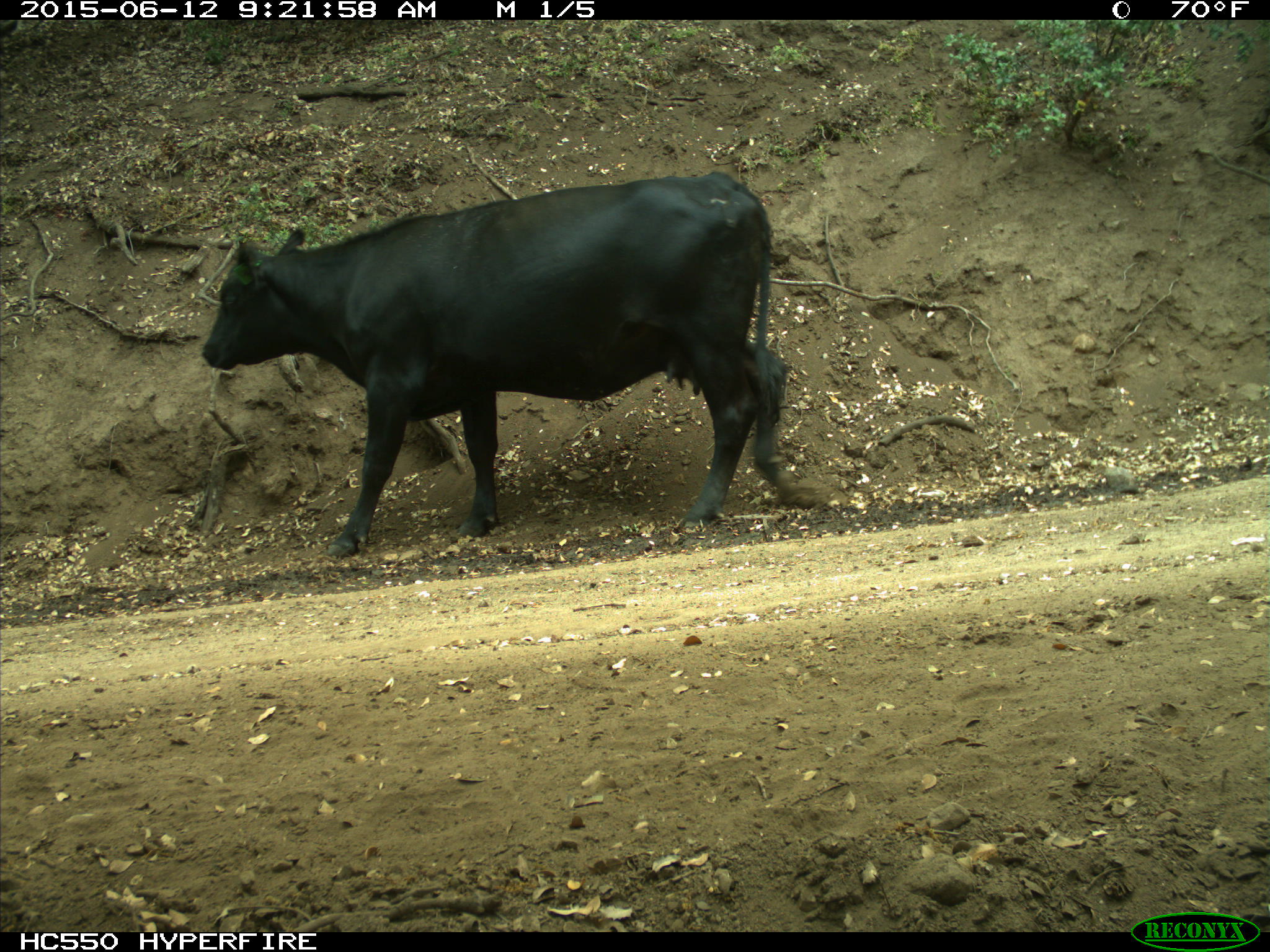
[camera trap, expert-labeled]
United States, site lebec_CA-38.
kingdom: Animalia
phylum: Chordata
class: Mammalia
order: Artiodactyla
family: Bovidae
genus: Bos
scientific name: Bos taurus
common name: domestic cow